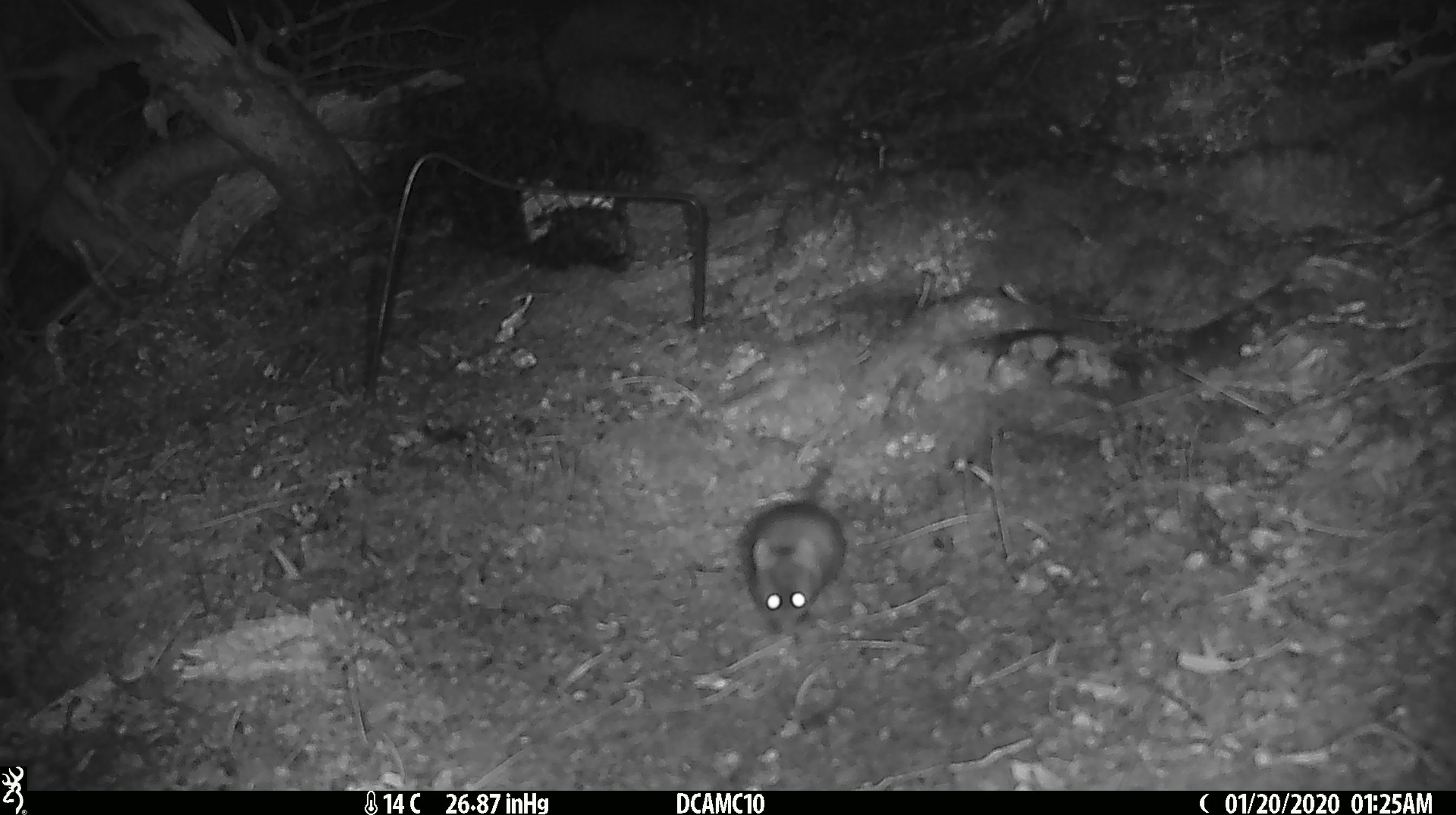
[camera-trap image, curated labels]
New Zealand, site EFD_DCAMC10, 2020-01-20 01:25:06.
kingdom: Animalia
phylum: Chordata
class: Mammalia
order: Rodentia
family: Muridae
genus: Mus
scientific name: Mus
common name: mouse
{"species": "mouse (Mus)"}